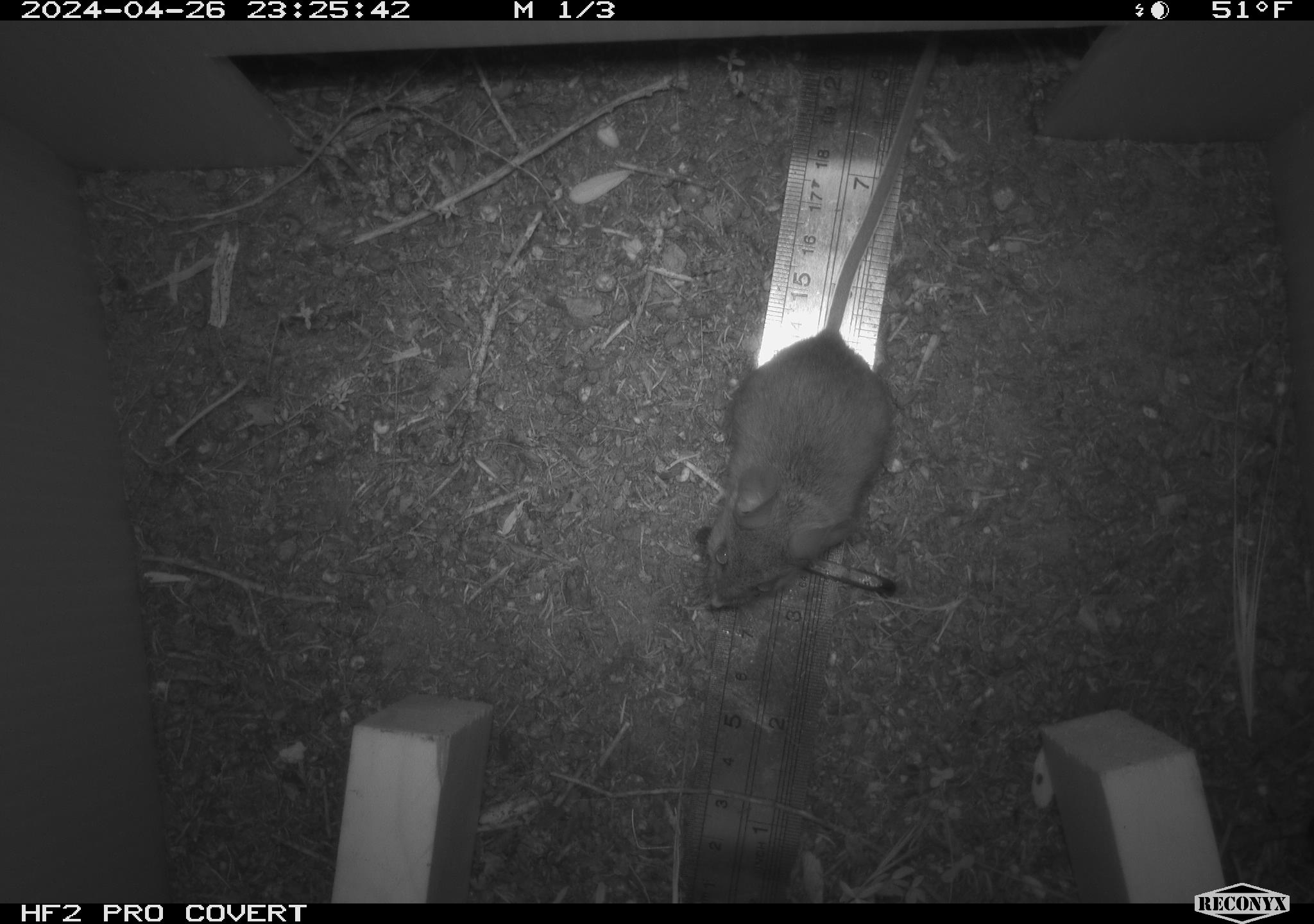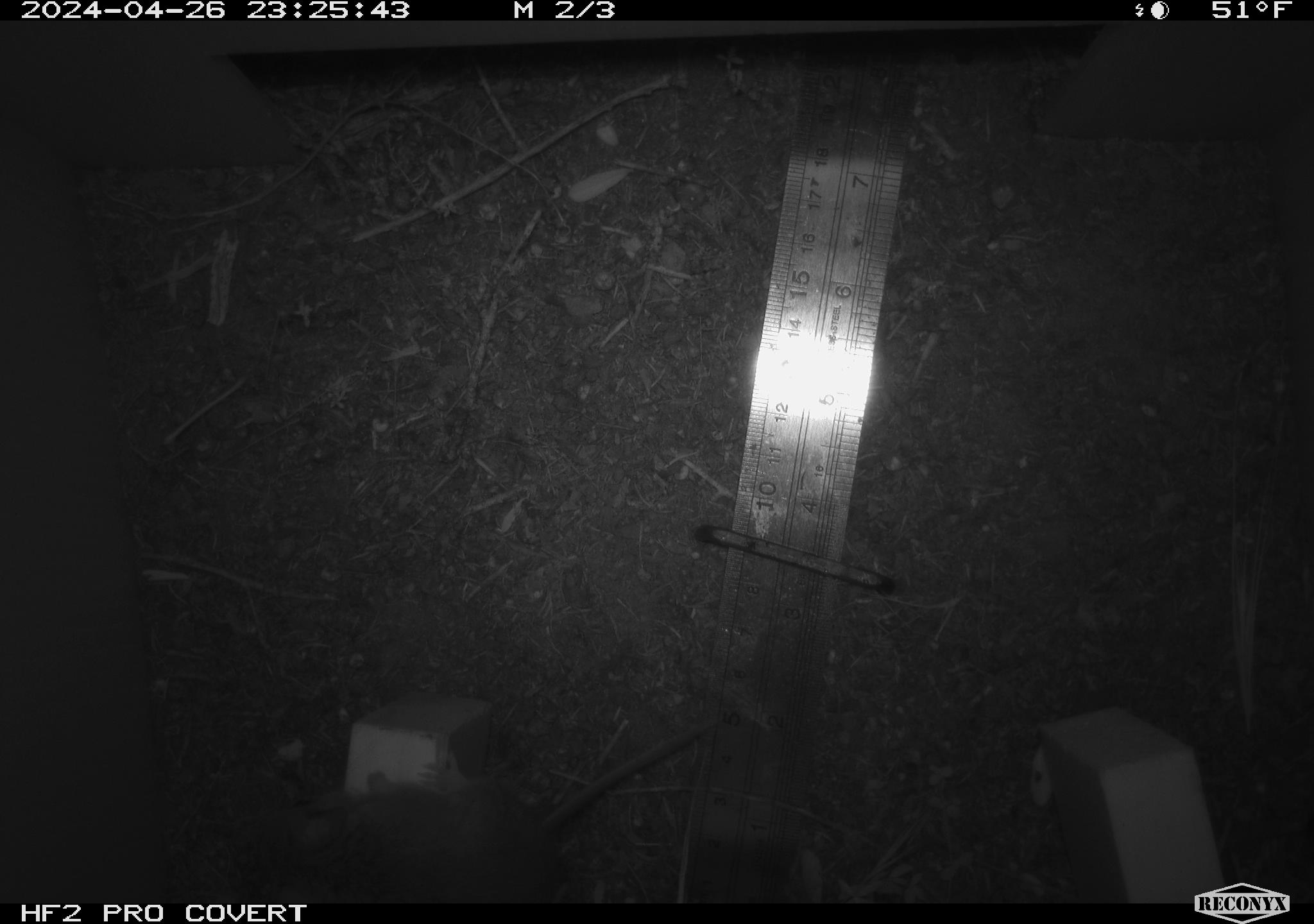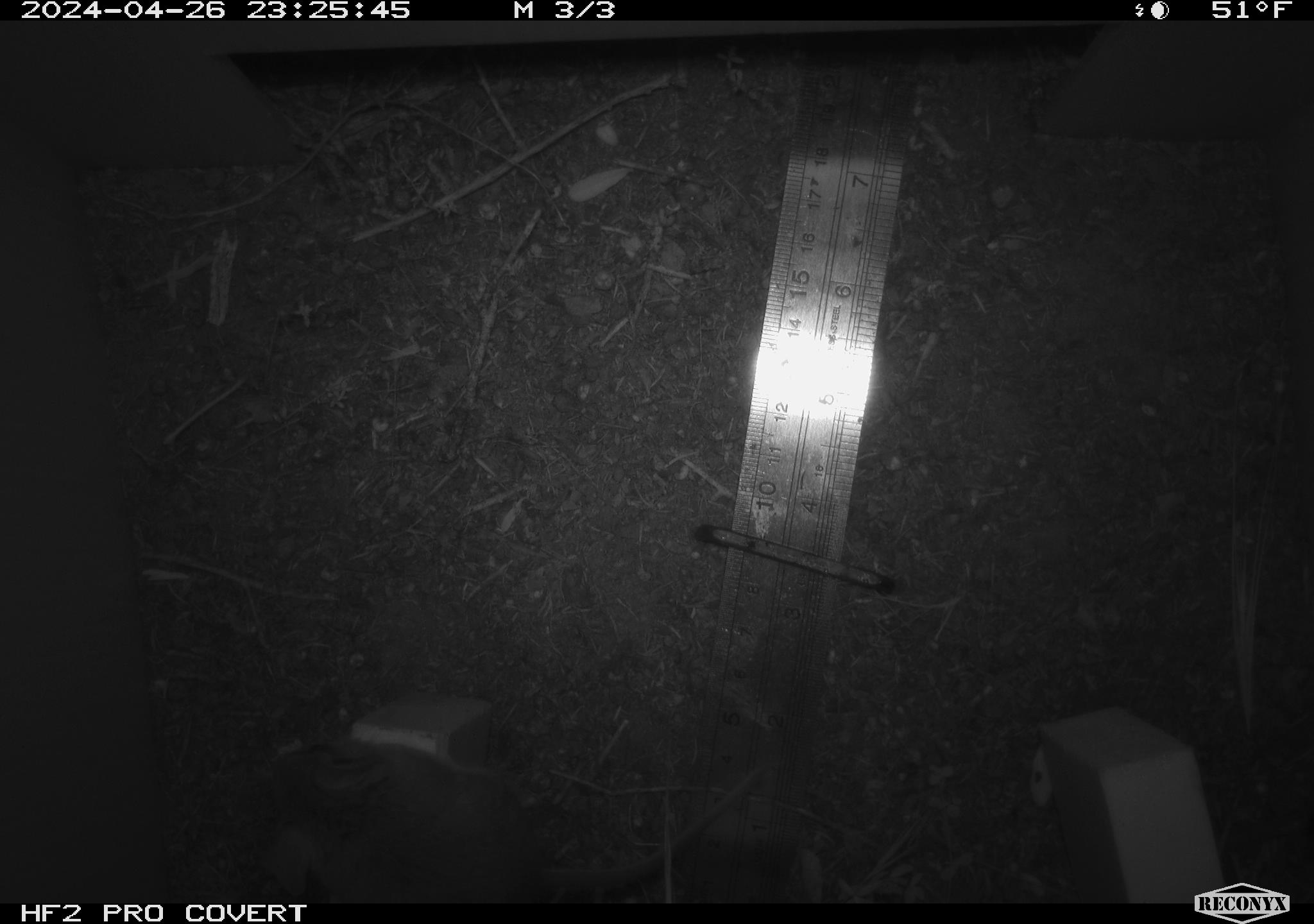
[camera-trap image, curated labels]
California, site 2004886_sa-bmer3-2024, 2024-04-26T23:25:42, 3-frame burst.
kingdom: Animalia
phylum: Chordata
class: Mammalia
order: Rodentia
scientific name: Rodentia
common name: mouse species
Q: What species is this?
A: Mouse species (Rodentia).